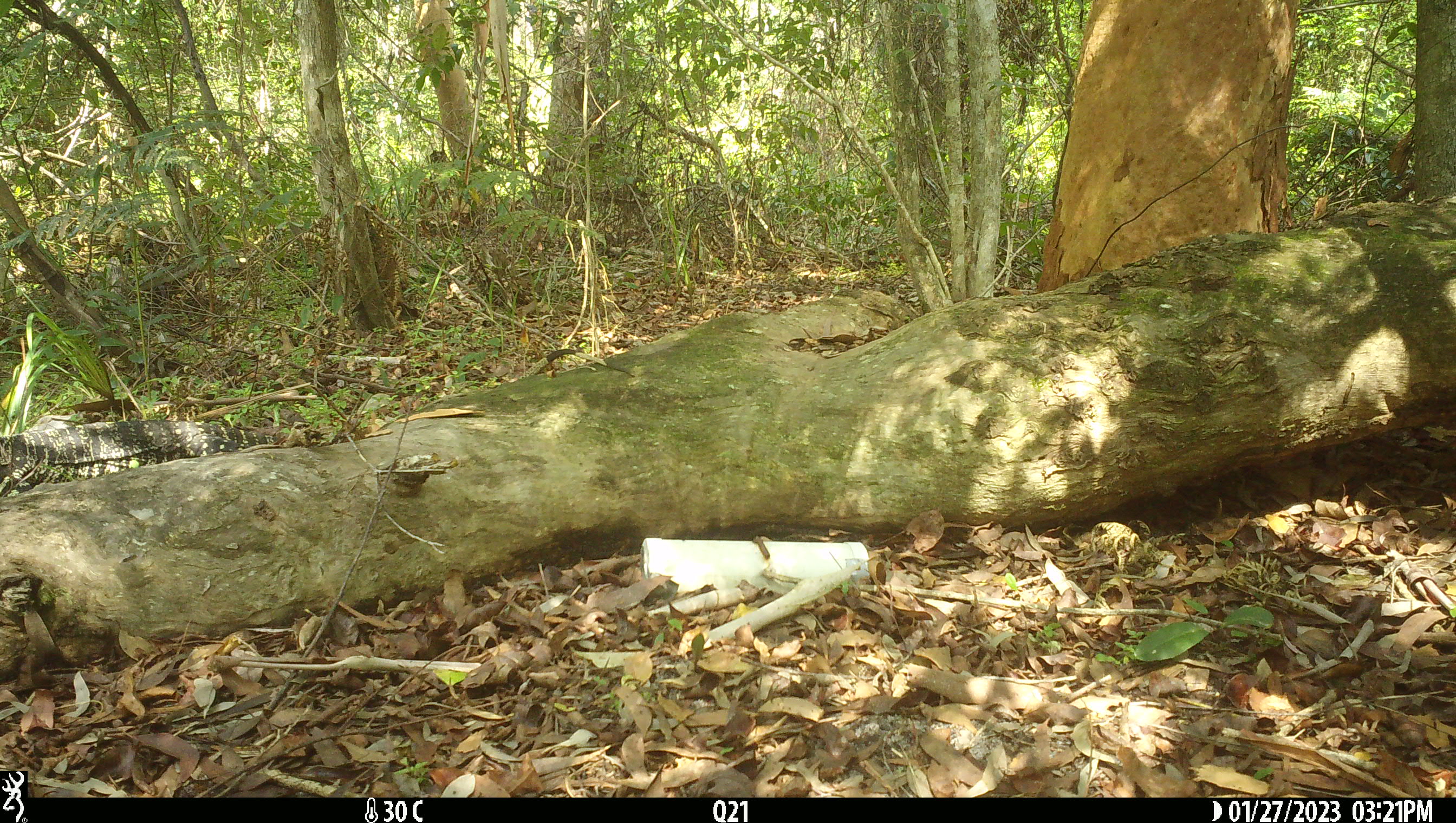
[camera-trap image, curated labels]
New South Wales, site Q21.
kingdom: Animalia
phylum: Chordata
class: Reptilia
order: Squamata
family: Varanidae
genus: Varanus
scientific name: Varanus varius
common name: lace monitor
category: goanna